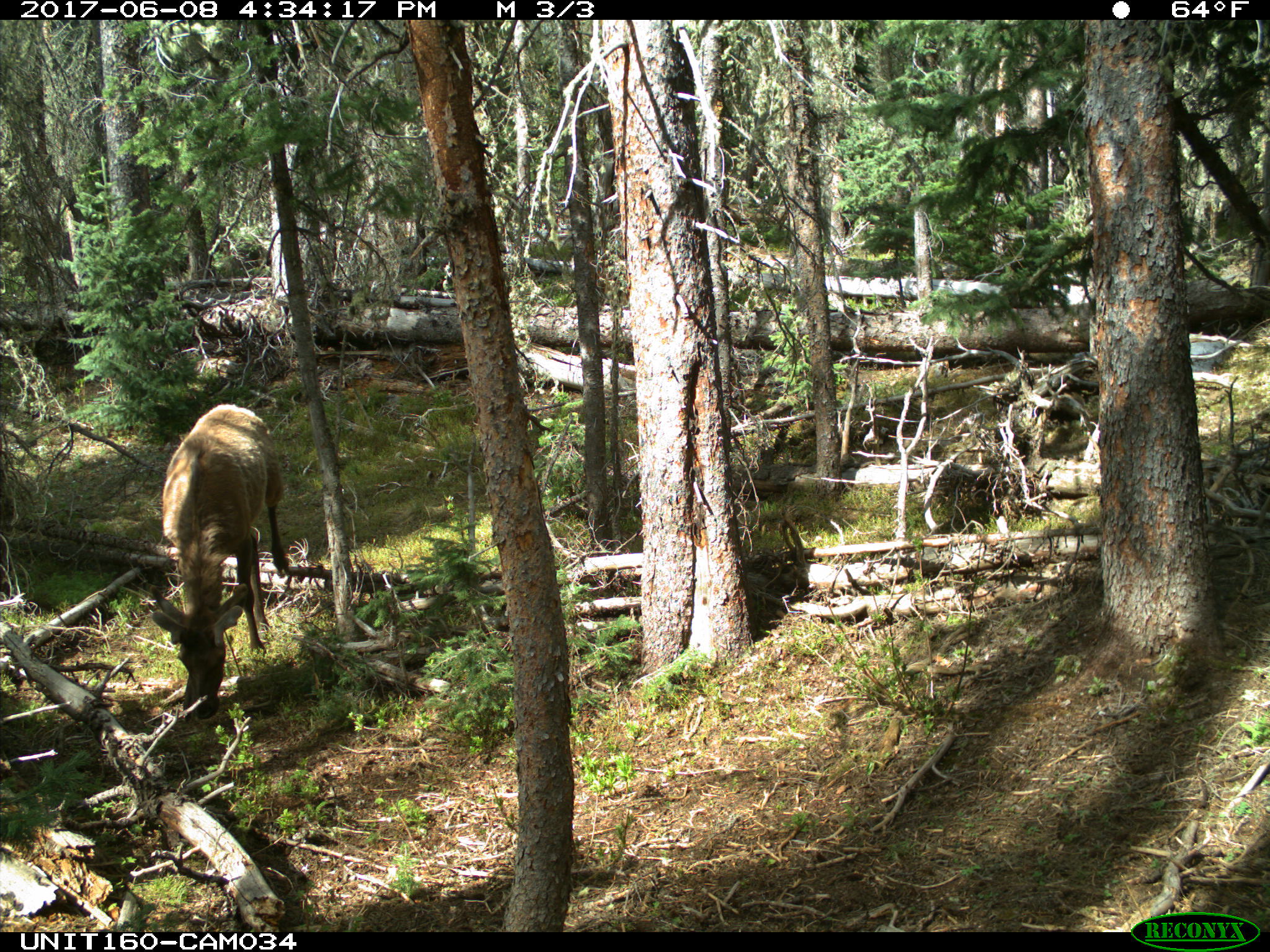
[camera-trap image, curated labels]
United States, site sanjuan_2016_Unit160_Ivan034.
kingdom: Animalia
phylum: Chordata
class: Mammalia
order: Artiodactyla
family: Cervidae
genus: Cervus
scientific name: Cervus elaphus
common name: red deer